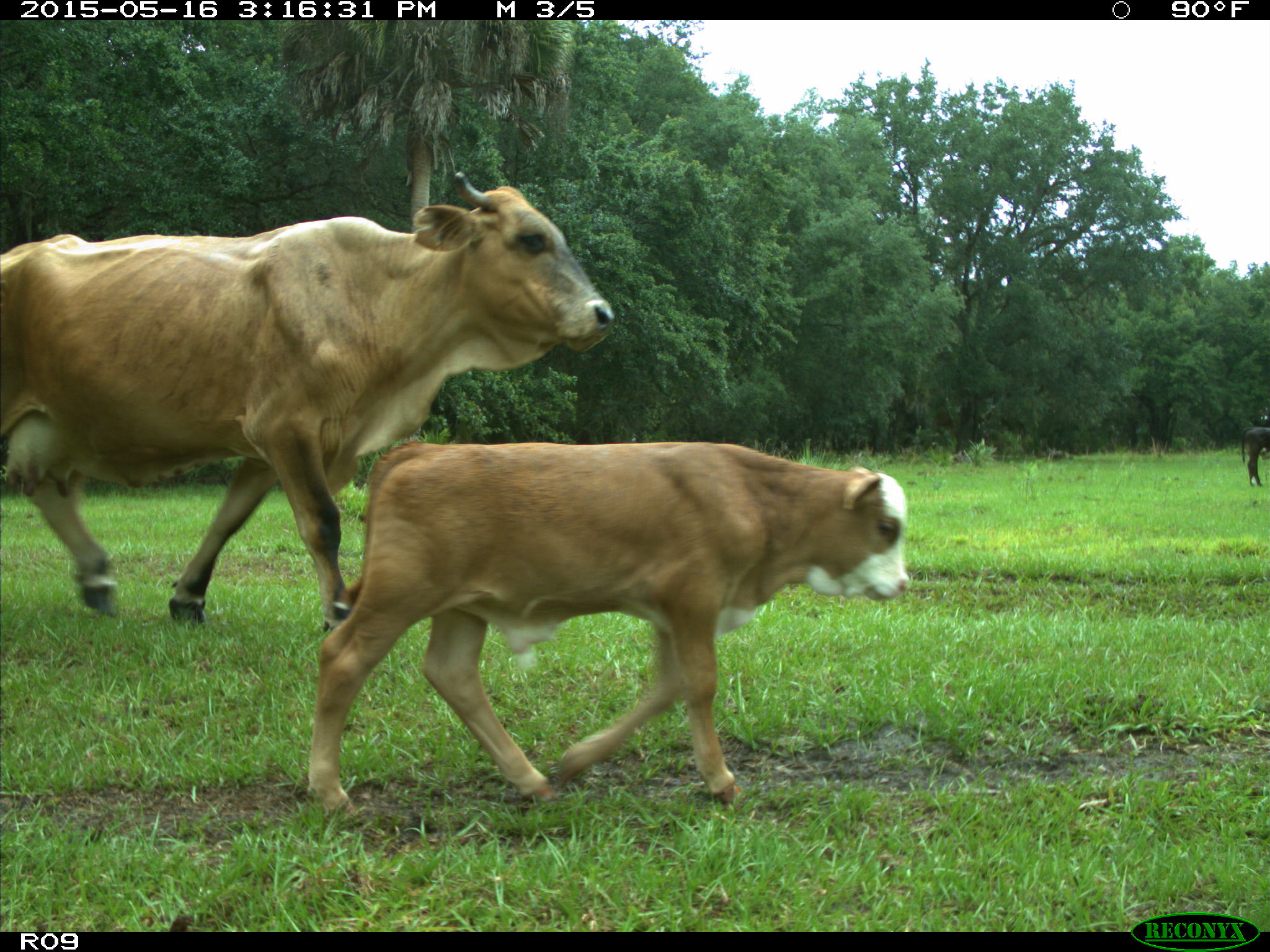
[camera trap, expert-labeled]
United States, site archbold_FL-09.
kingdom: Animalia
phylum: Chordata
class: Mammalia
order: Artiodactyla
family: Bovidae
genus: Bos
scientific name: Bos taurus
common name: domestic cow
Bos taurus (domestic cow).